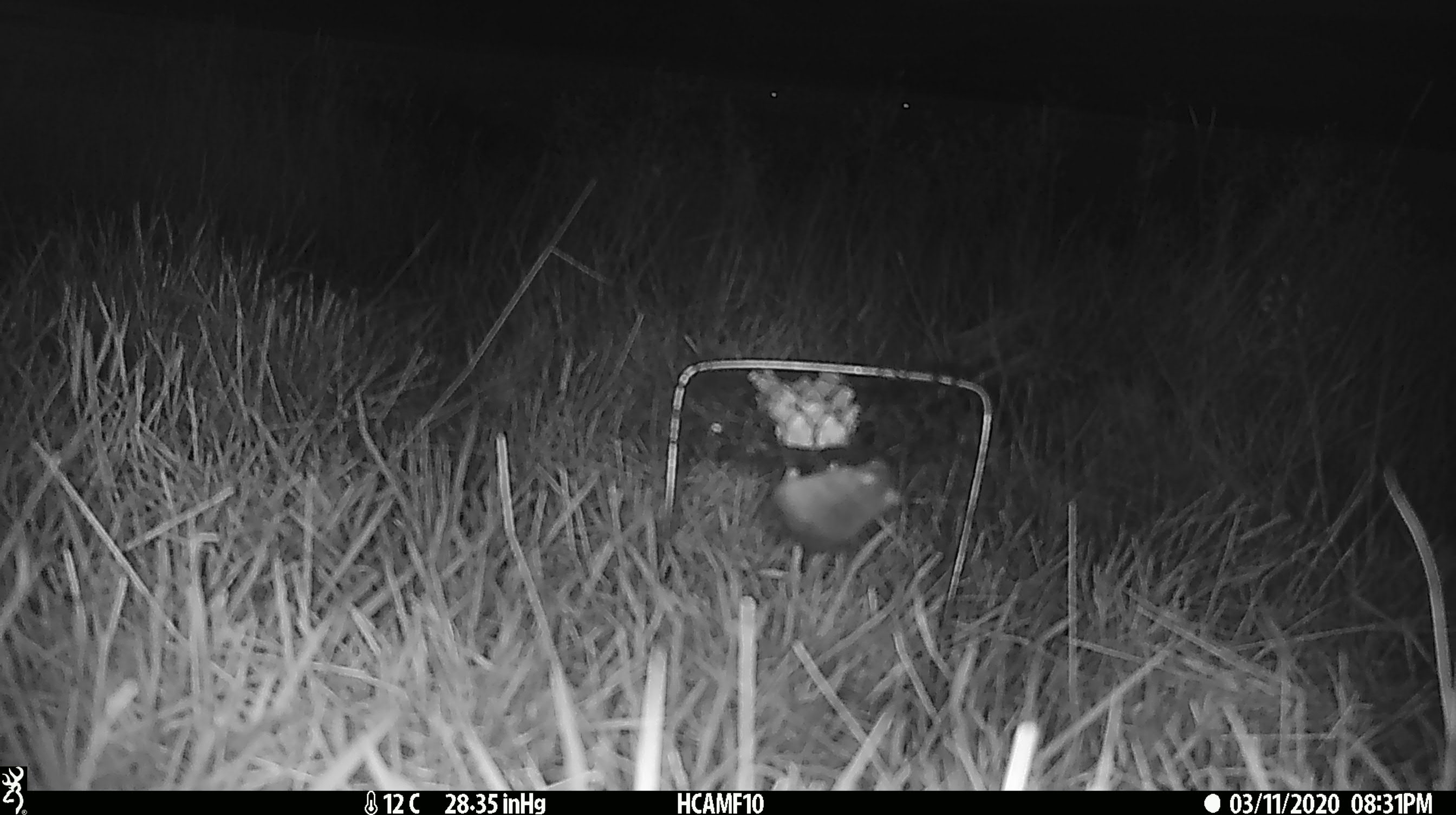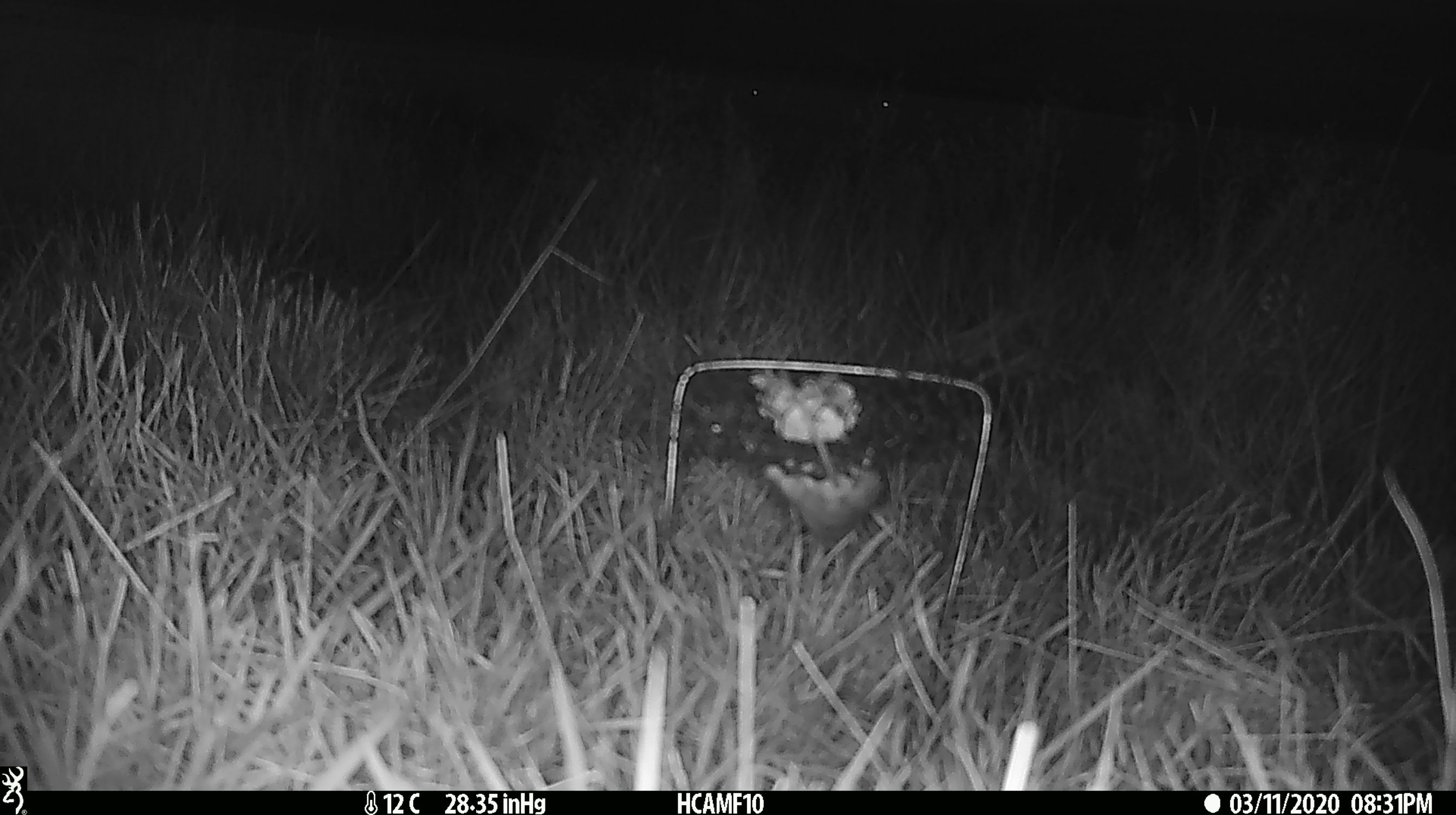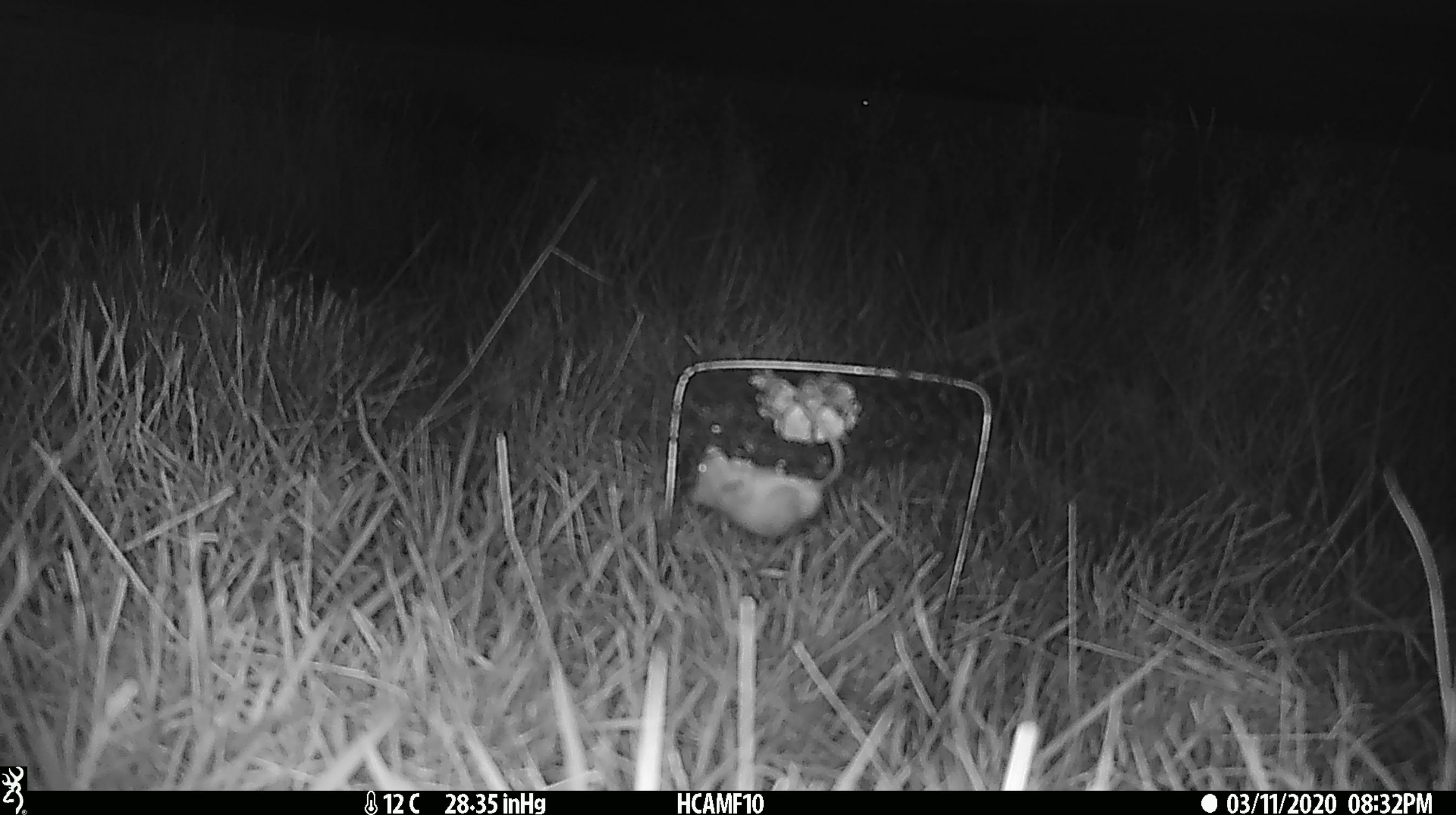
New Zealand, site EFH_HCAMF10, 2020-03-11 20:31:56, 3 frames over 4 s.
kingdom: Animalia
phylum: Chordata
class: Mammalia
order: Rodentia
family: Muridae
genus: Mus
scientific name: Mus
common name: mouse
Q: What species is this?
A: Mouse (Mus).